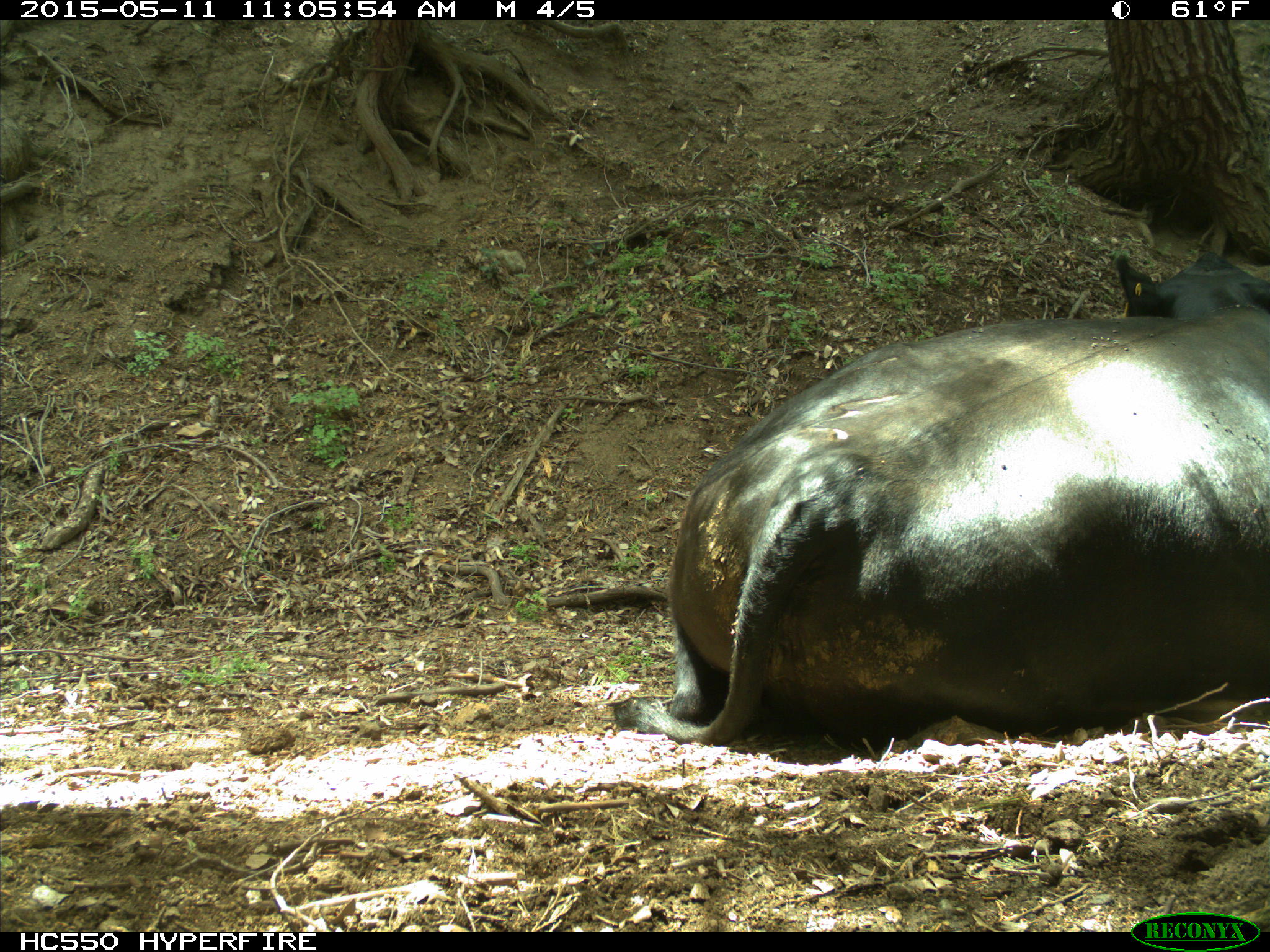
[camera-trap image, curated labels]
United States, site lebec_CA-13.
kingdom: Animalia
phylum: Chordata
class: Mammalia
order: Artiodactyla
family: Bovidae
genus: Bos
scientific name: Bos taurus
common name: domestic cow